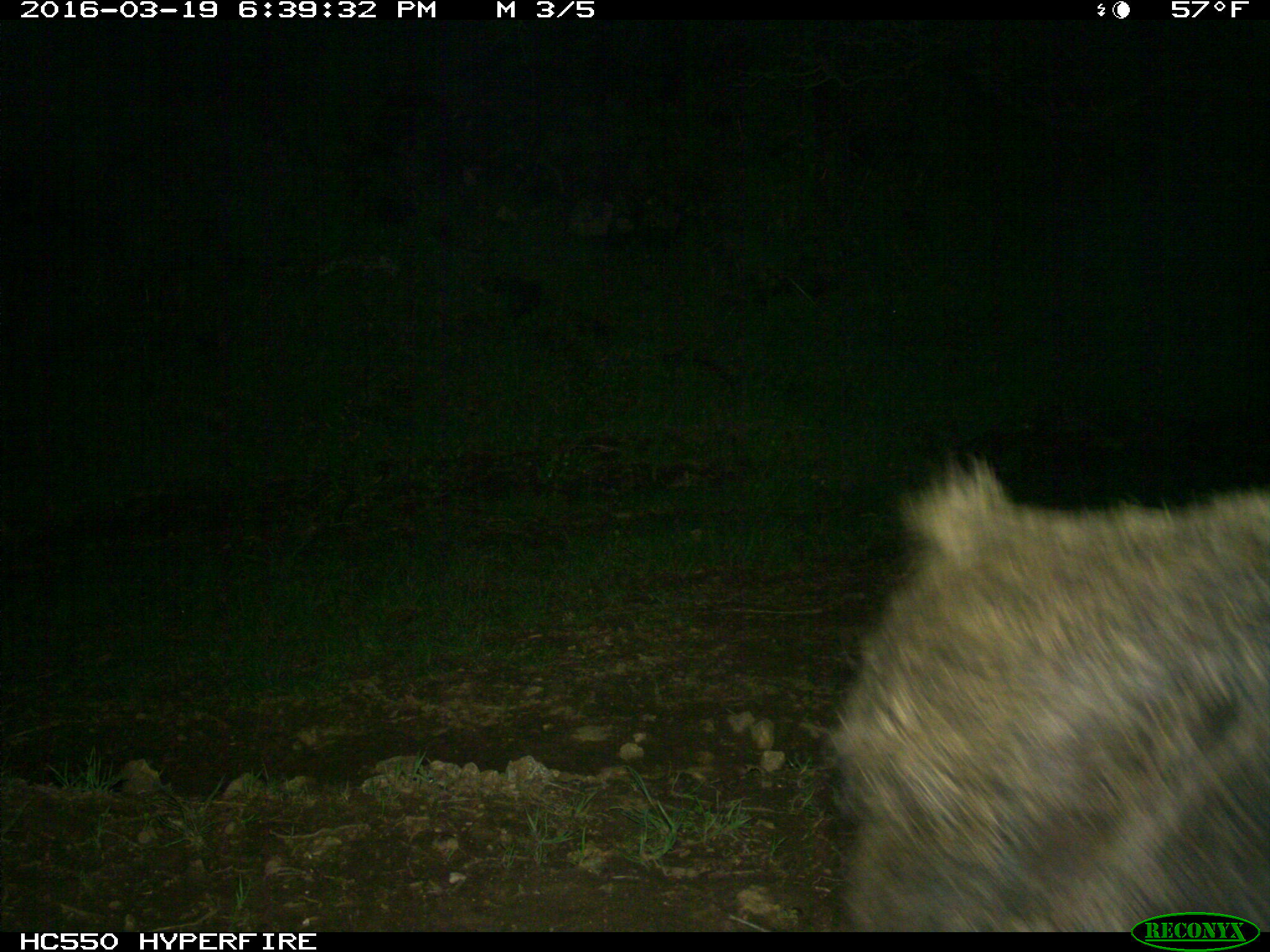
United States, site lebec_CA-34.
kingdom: Animalia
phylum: Chordata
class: Mammalia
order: Artiodactyla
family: Suidae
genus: Sus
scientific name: Sus scrofa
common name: wild boar